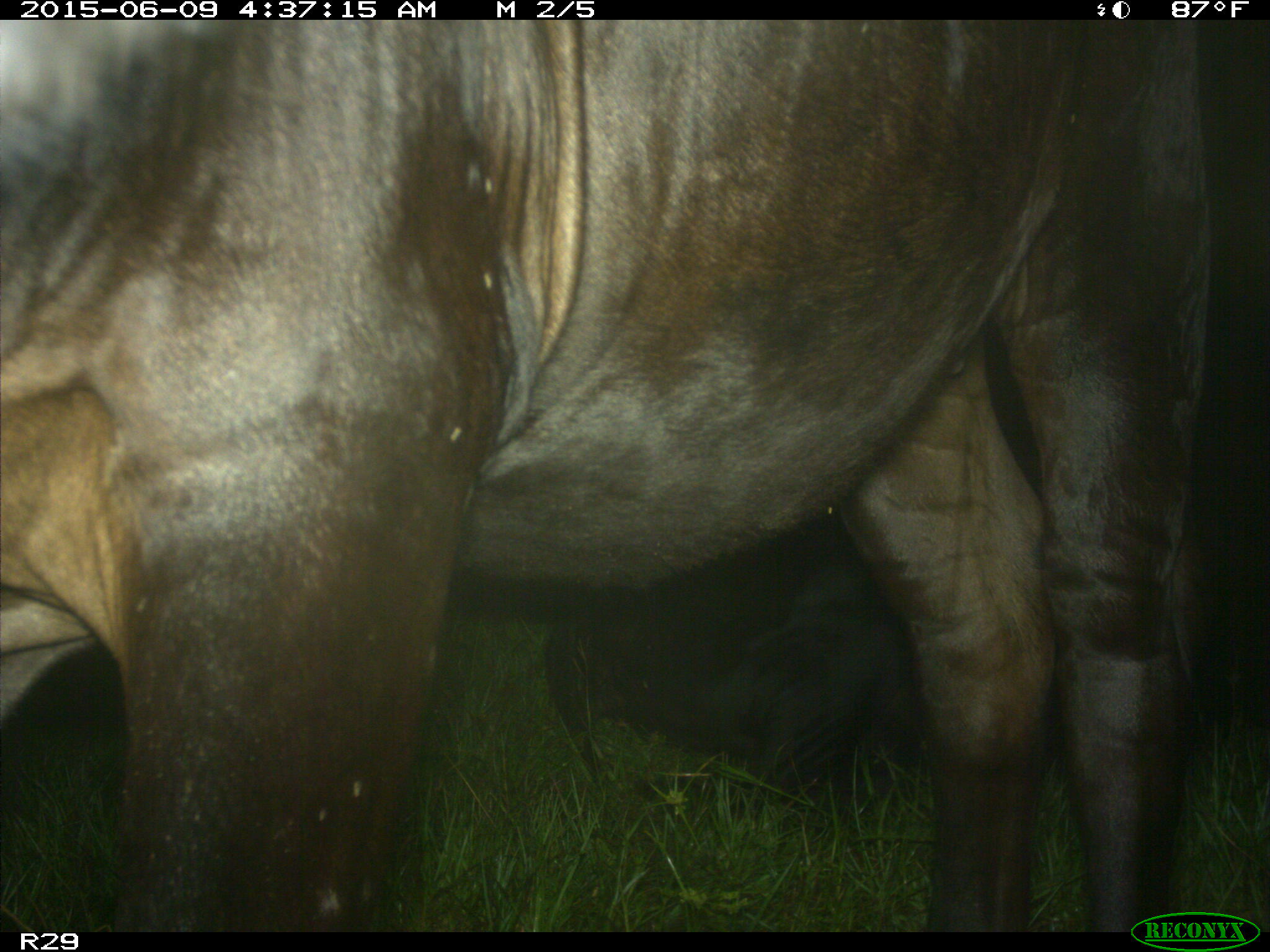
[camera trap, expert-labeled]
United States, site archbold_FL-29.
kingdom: Animalia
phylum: Chordata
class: Mammalia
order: Artiodactyla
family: Bovidae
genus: Bos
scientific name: Bos taurus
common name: domestic cow